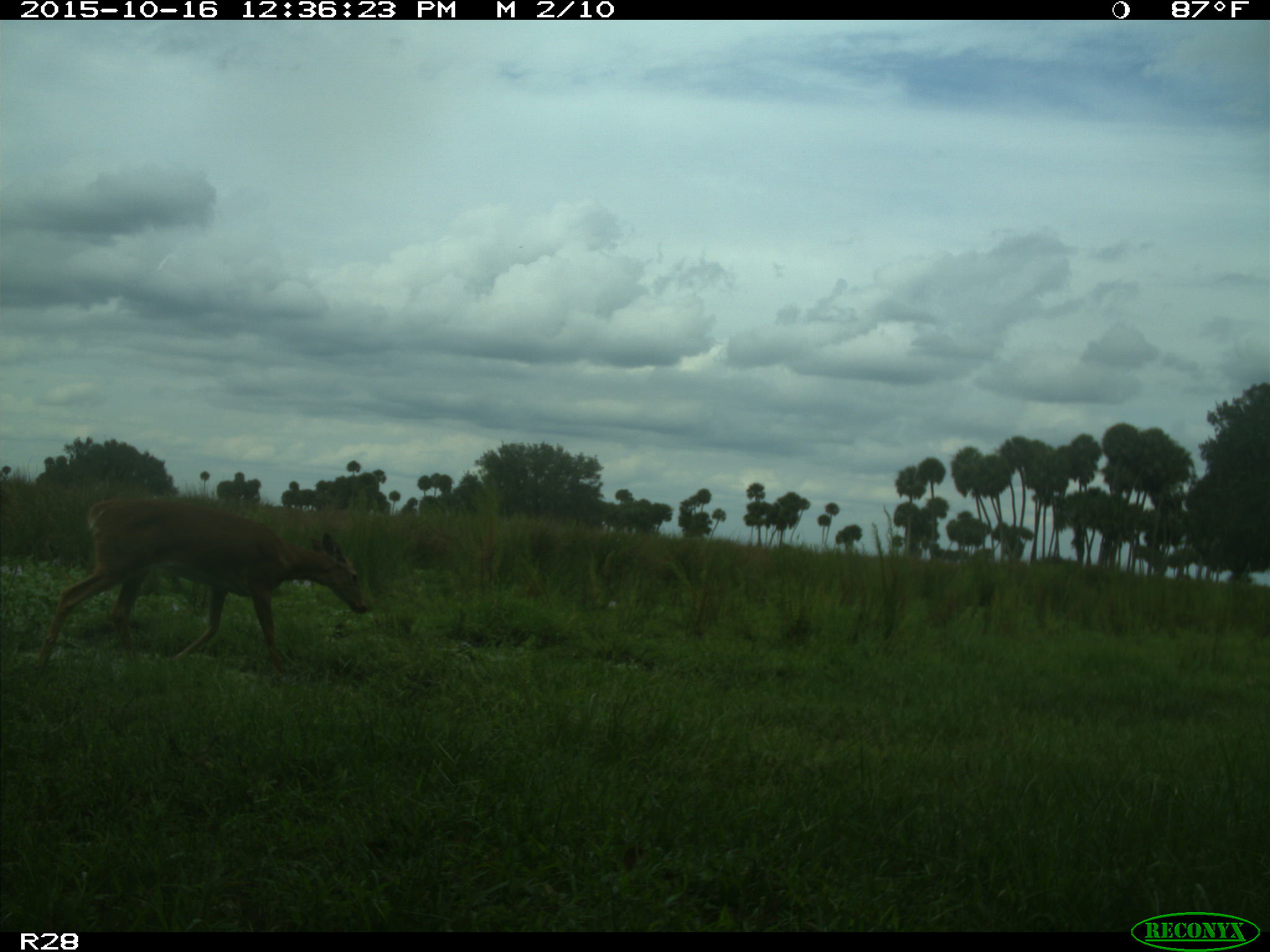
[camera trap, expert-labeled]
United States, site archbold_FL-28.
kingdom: Animalia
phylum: Chordata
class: Mammalia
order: Artiodactyla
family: Cervidae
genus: Odocoileus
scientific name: Odocoileus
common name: deer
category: unidentified deer